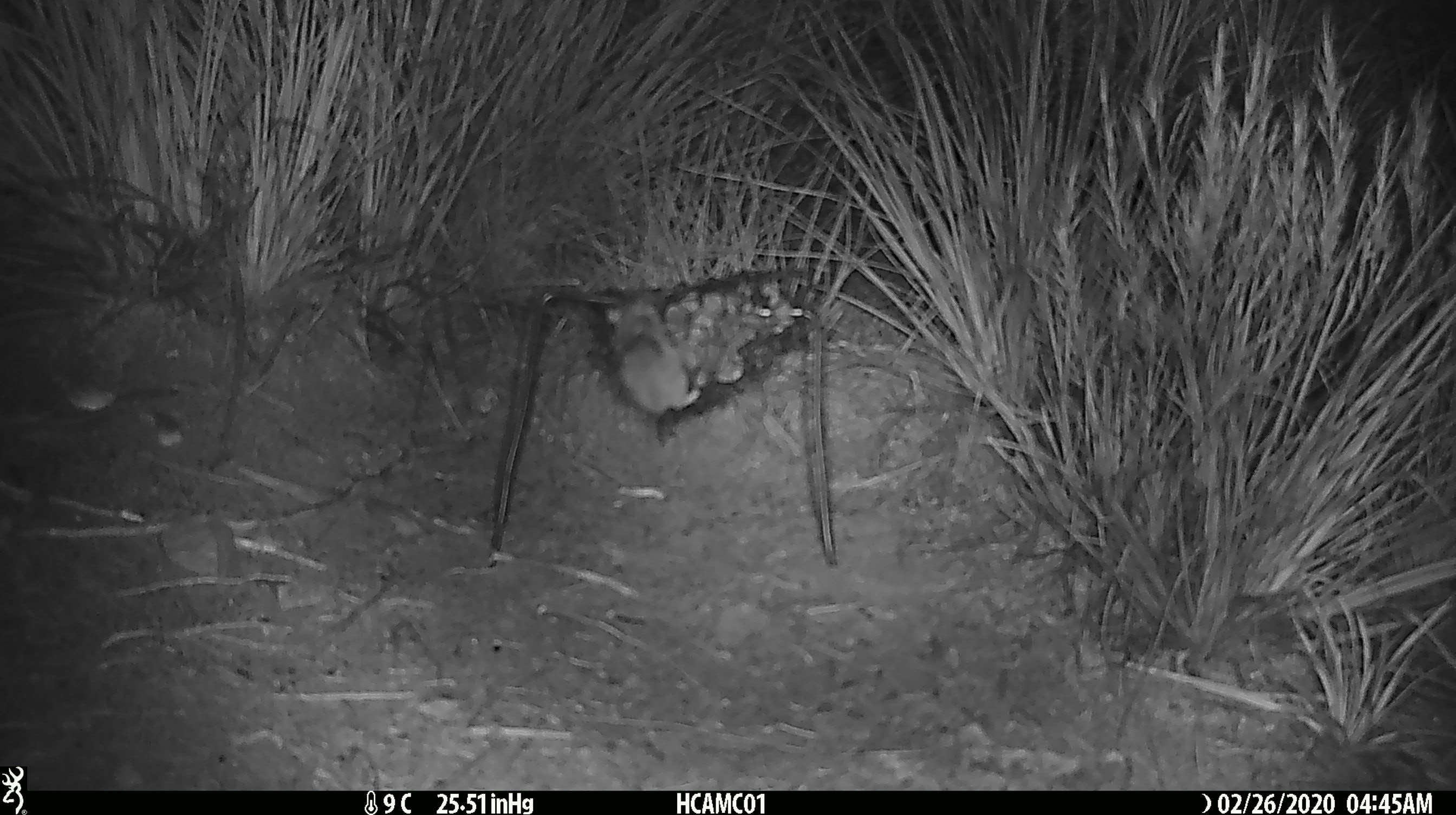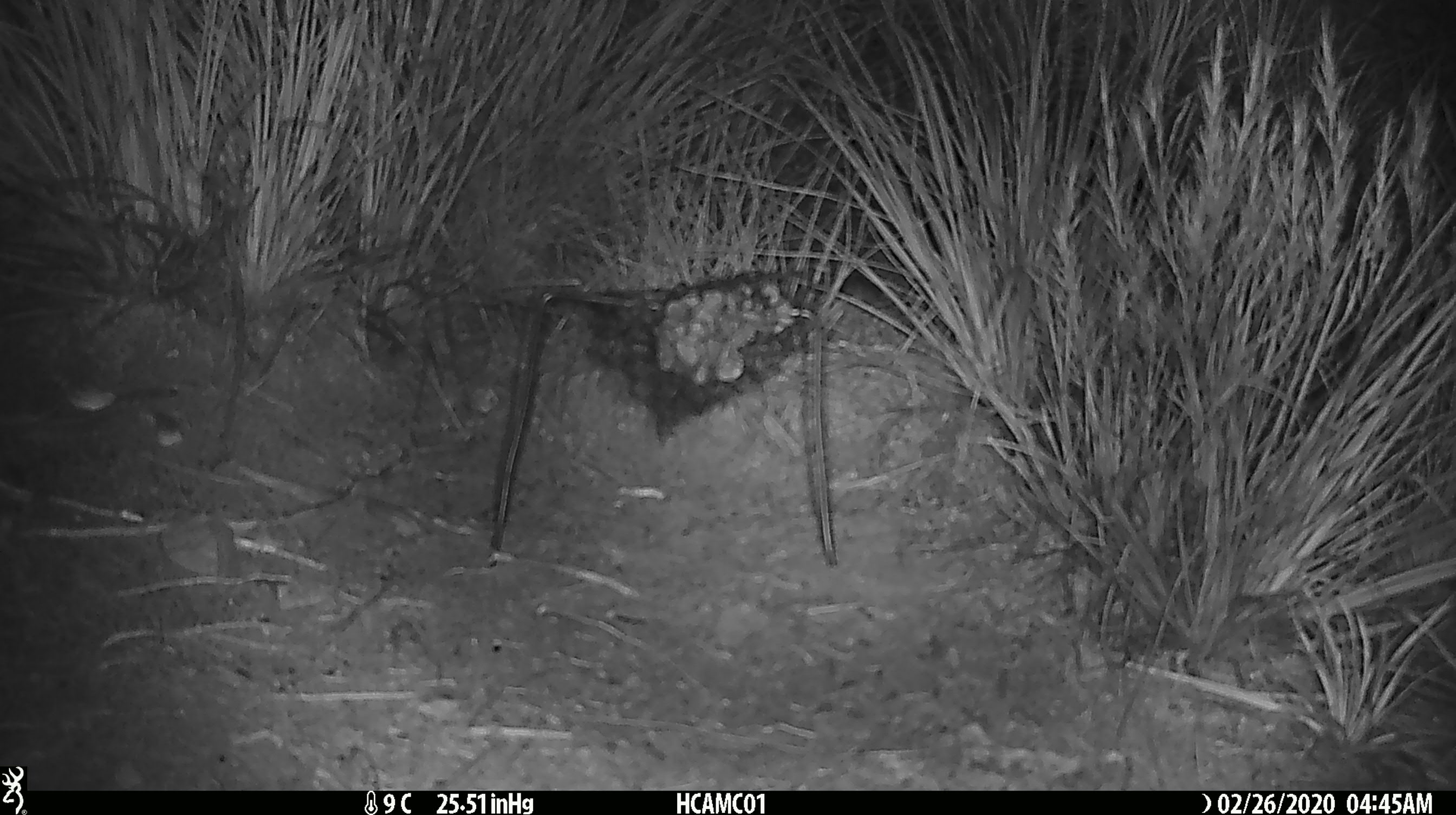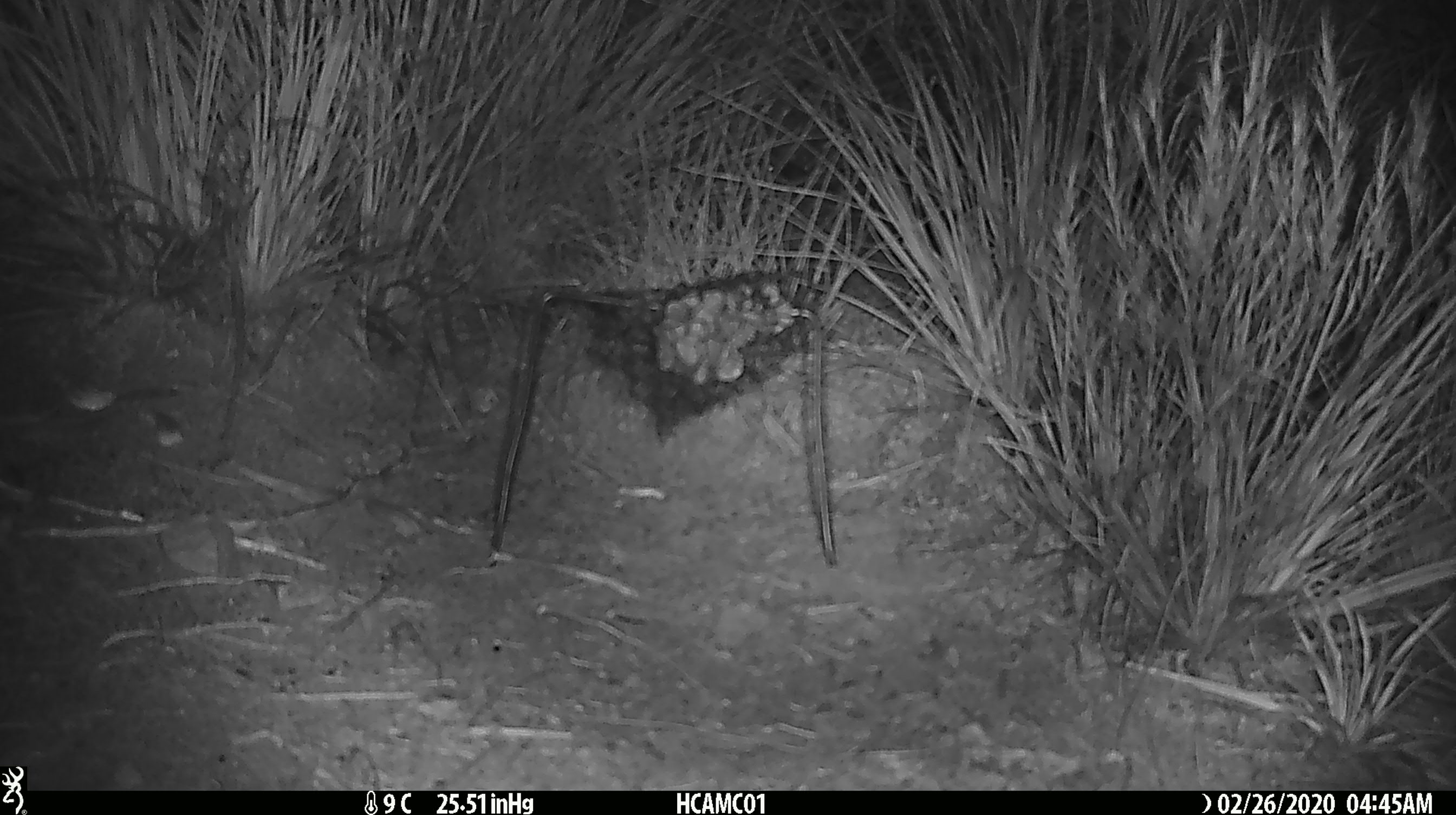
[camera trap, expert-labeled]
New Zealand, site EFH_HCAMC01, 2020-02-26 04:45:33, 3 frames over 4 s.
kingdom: Animalia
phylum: Chordata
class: Mammalia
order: Rodentia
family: Muridae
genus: Mus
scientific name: Mus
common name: mouse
Mouse (Mus).